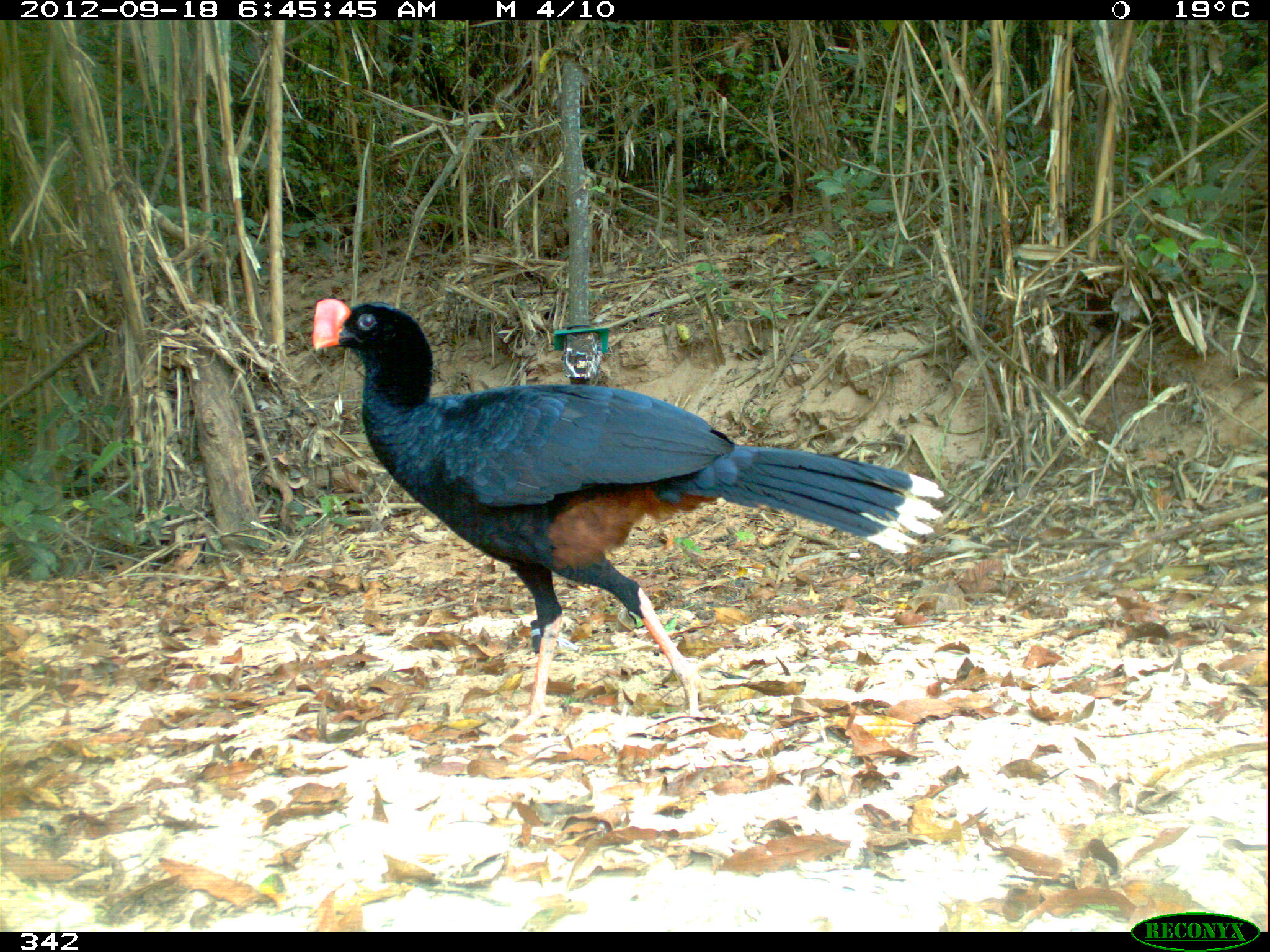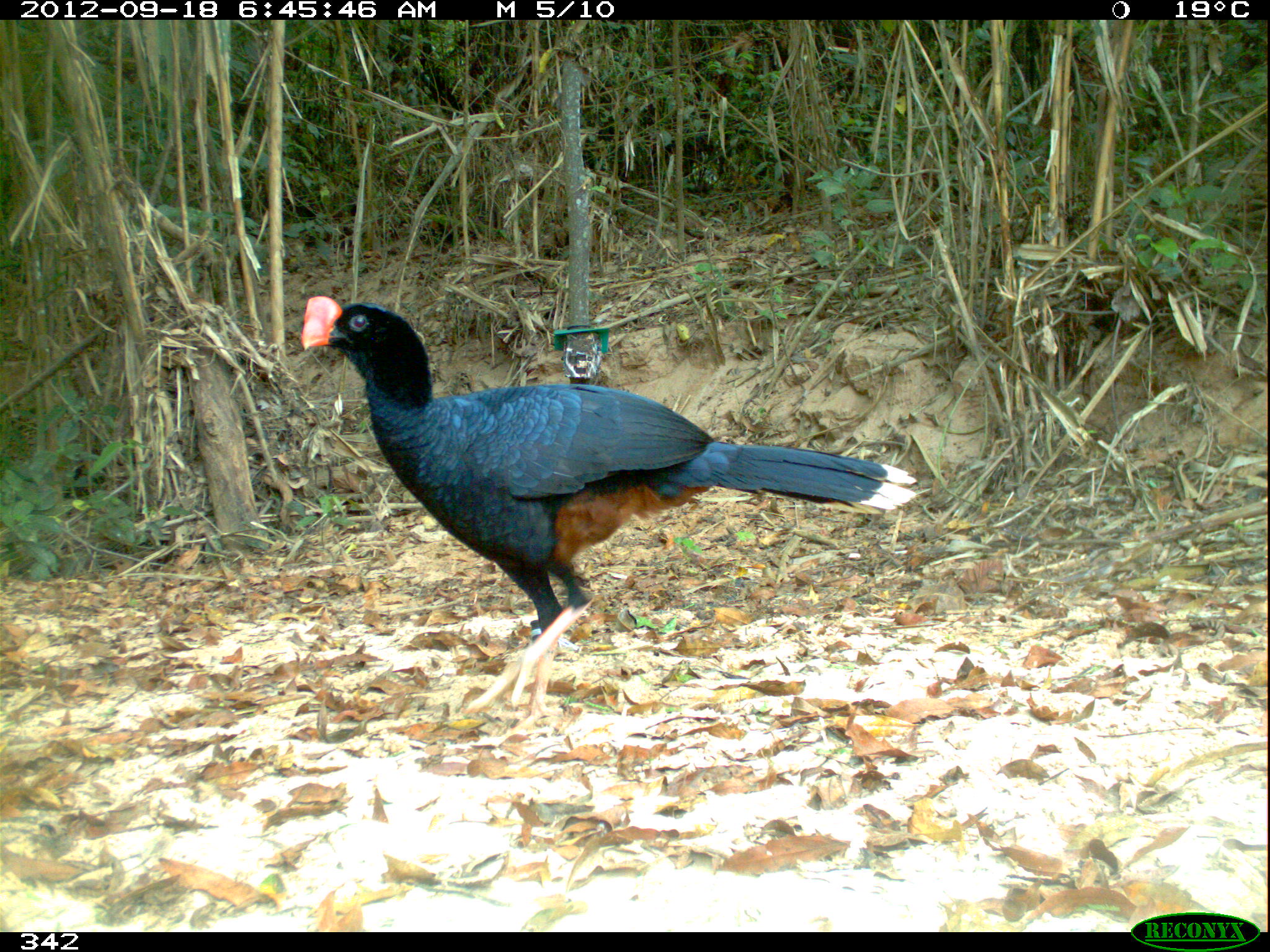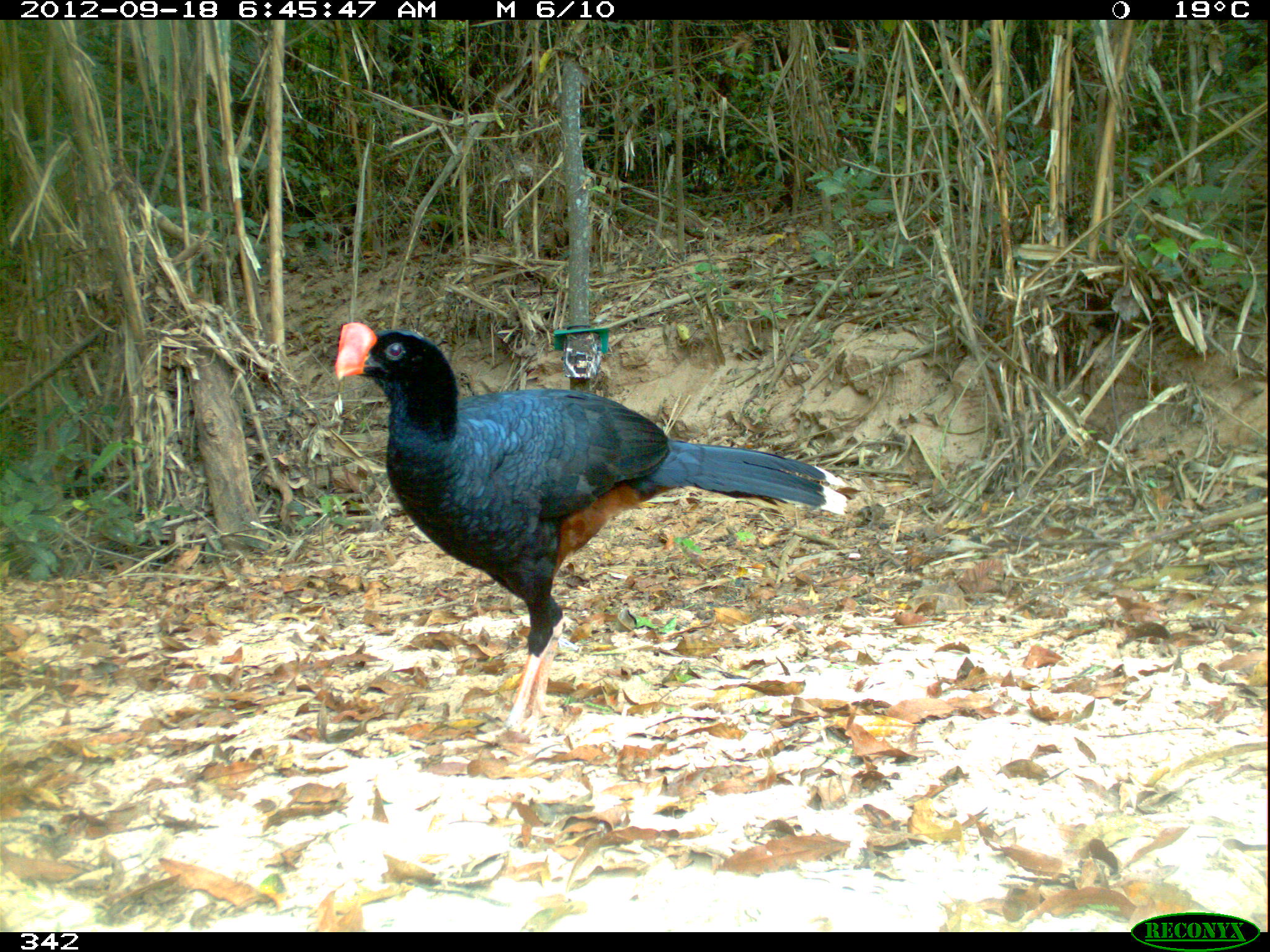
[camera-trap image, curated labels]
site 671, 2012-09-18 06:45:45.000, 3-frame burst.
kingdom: Animalia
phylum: Chordata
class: Aves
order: Galliformes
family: Cracidae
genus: Mitu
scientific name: Mitu tuberosum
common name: razor-billed curassow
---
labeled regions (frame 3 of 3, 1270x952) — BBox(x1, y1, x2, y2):
mitu tuberosum: BBox(333, 319, 848, 740)